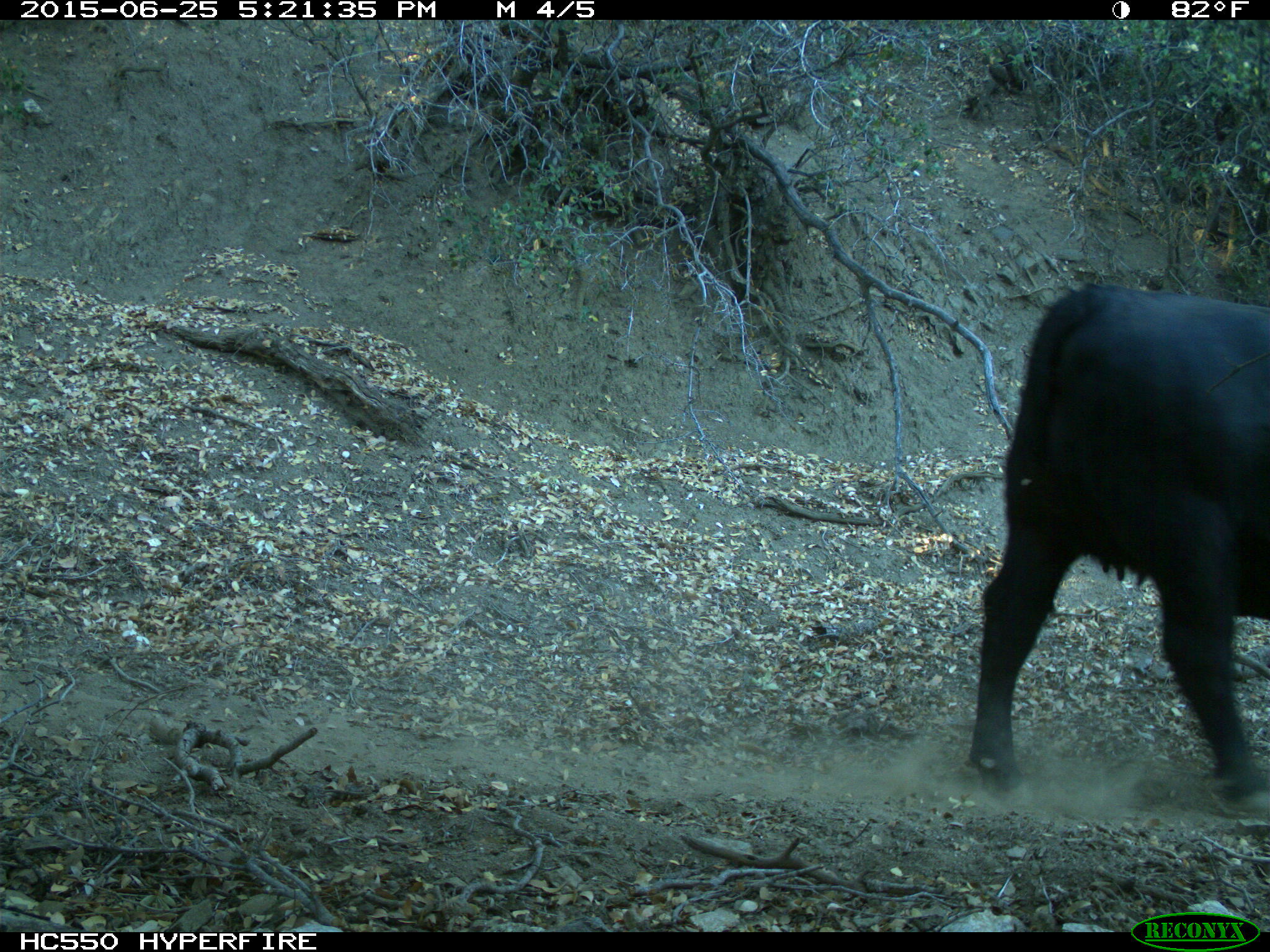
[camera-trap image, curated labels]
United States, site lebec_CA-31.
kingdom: Animalia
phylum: Chordata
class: Mammalia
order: Artiodactyla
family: Bovidae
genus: Bos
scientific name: Bos taurus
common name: domestic cow